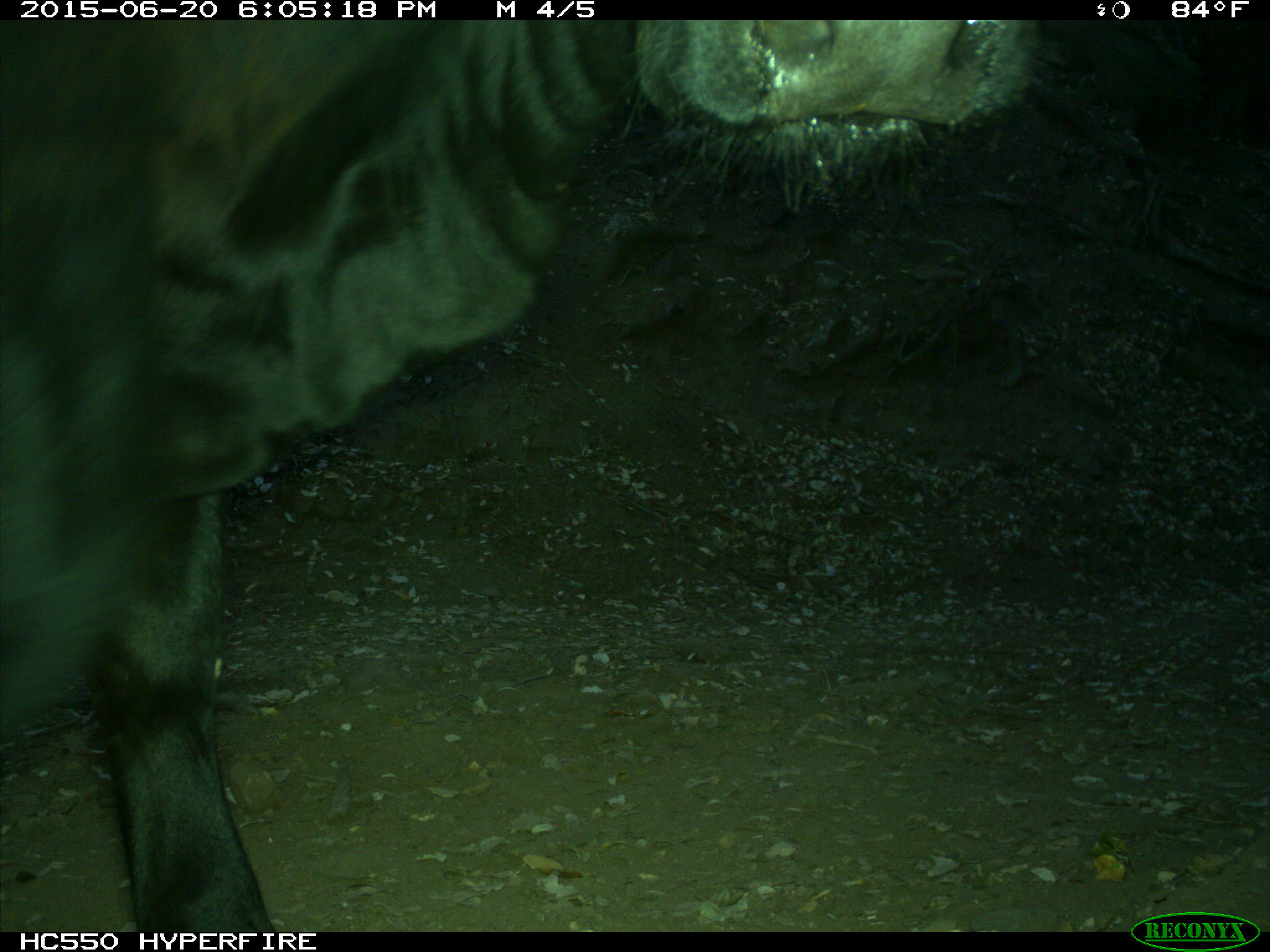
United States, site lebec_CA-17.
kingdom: Animalia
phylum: Chordata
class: Mammalia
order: Artiodactyla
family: Bovidae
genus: Bos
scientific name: Bos taurus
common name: domestic cow